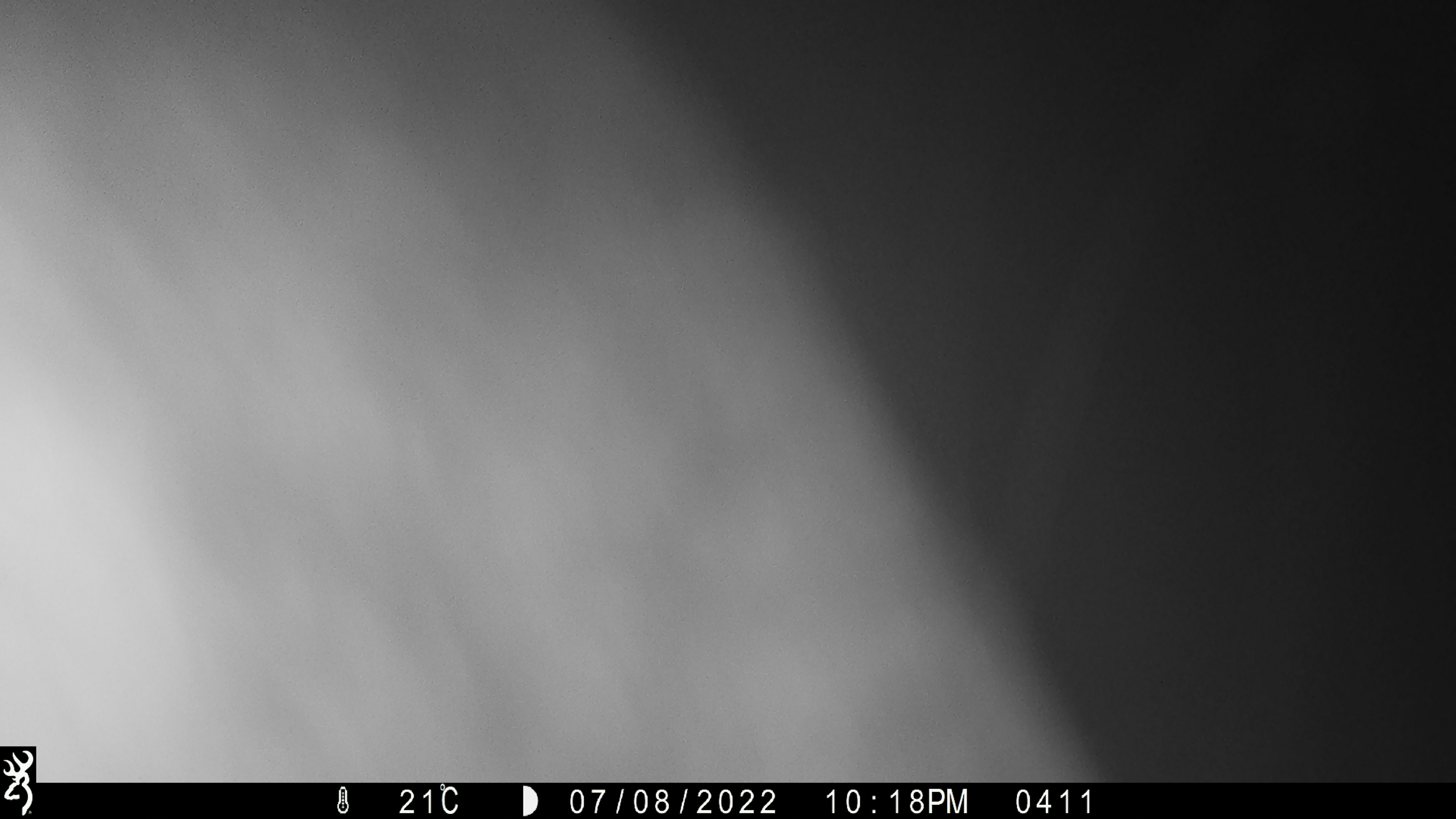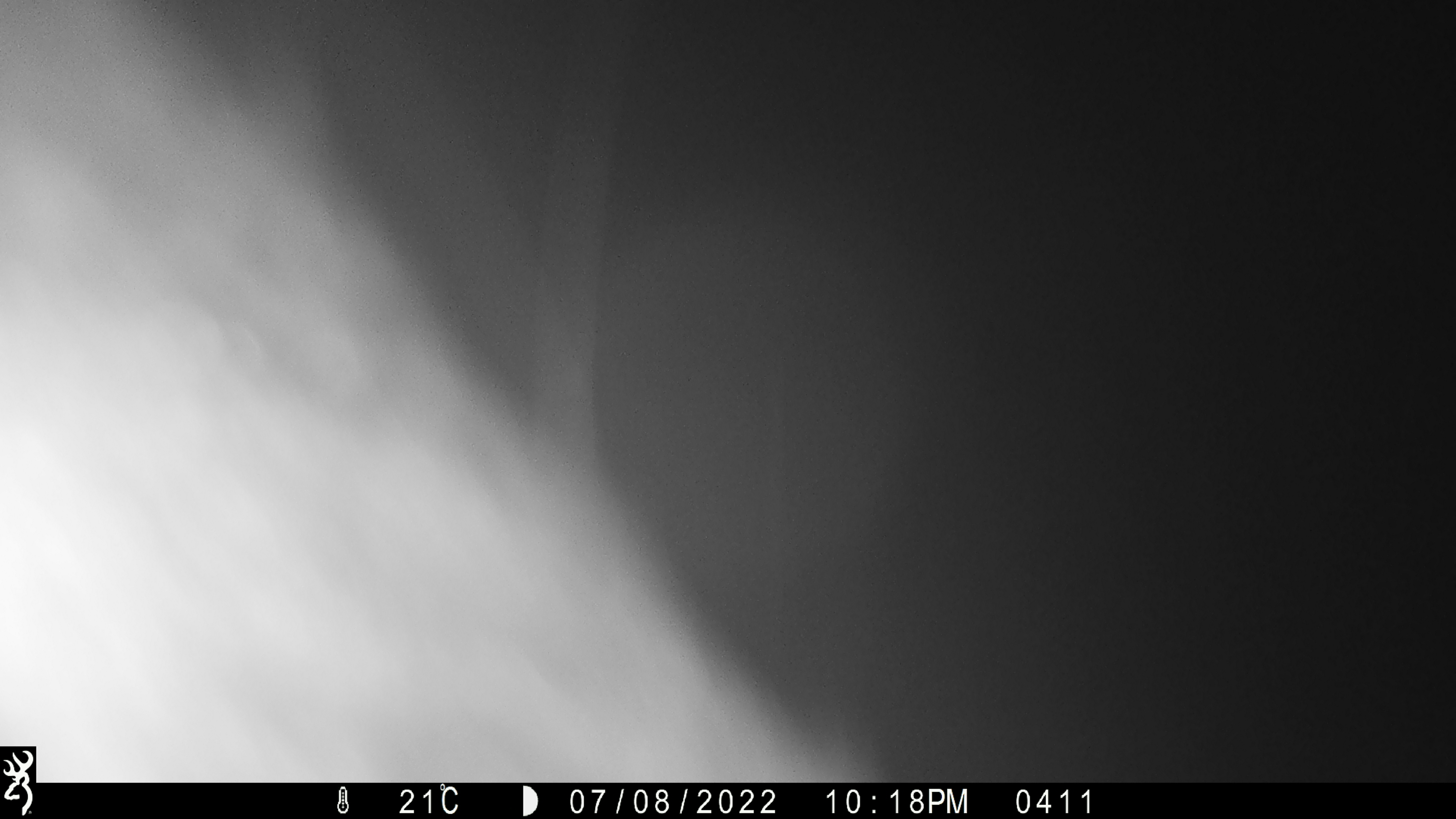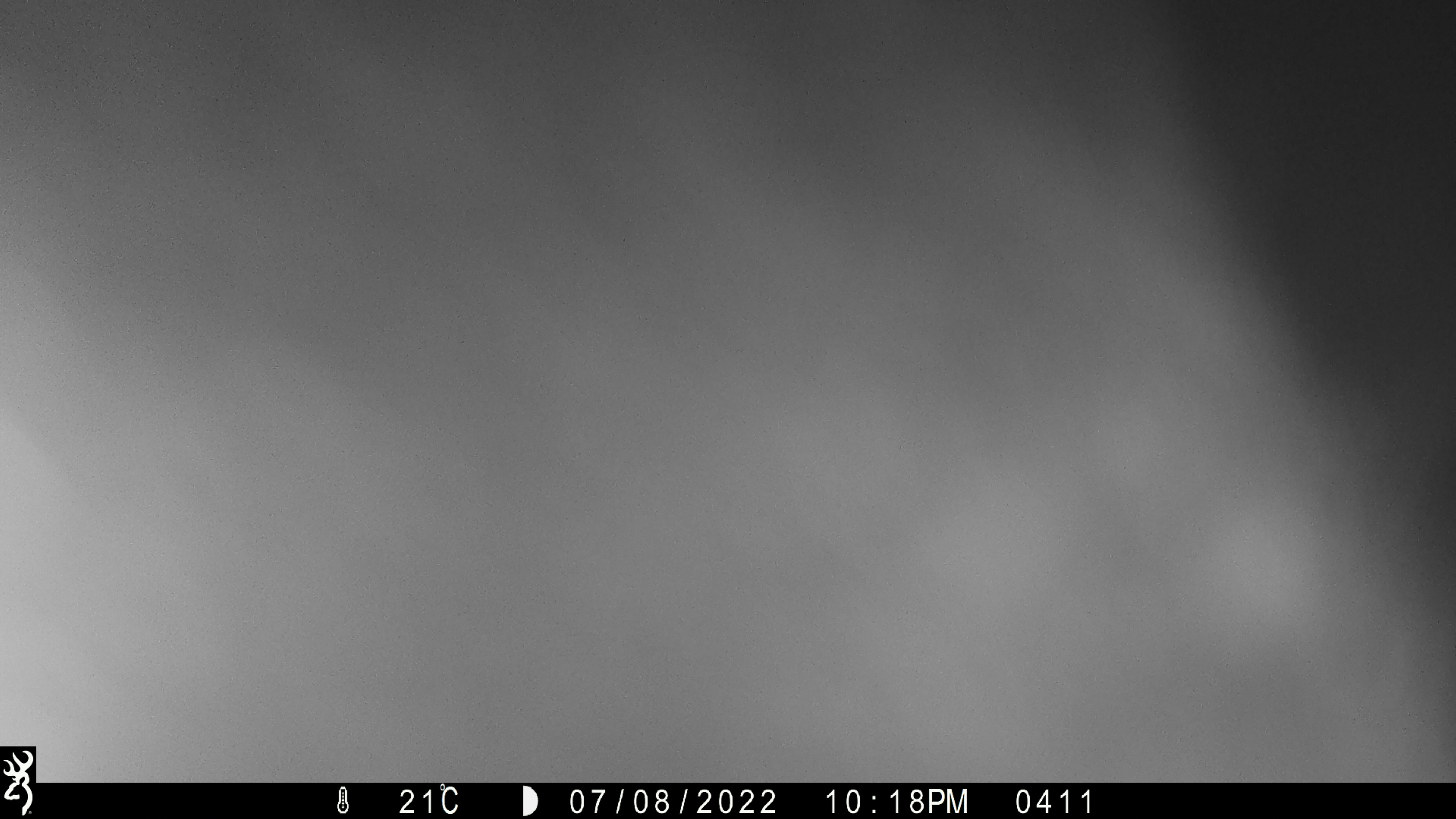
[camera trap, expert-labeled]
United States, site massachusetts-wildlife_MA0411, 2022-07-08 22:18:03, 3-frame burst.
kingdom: Animalia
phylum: Chordata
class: Mammalia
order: Artiodactyla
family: Cervidae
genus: Alces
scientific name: Alces alces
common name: moose